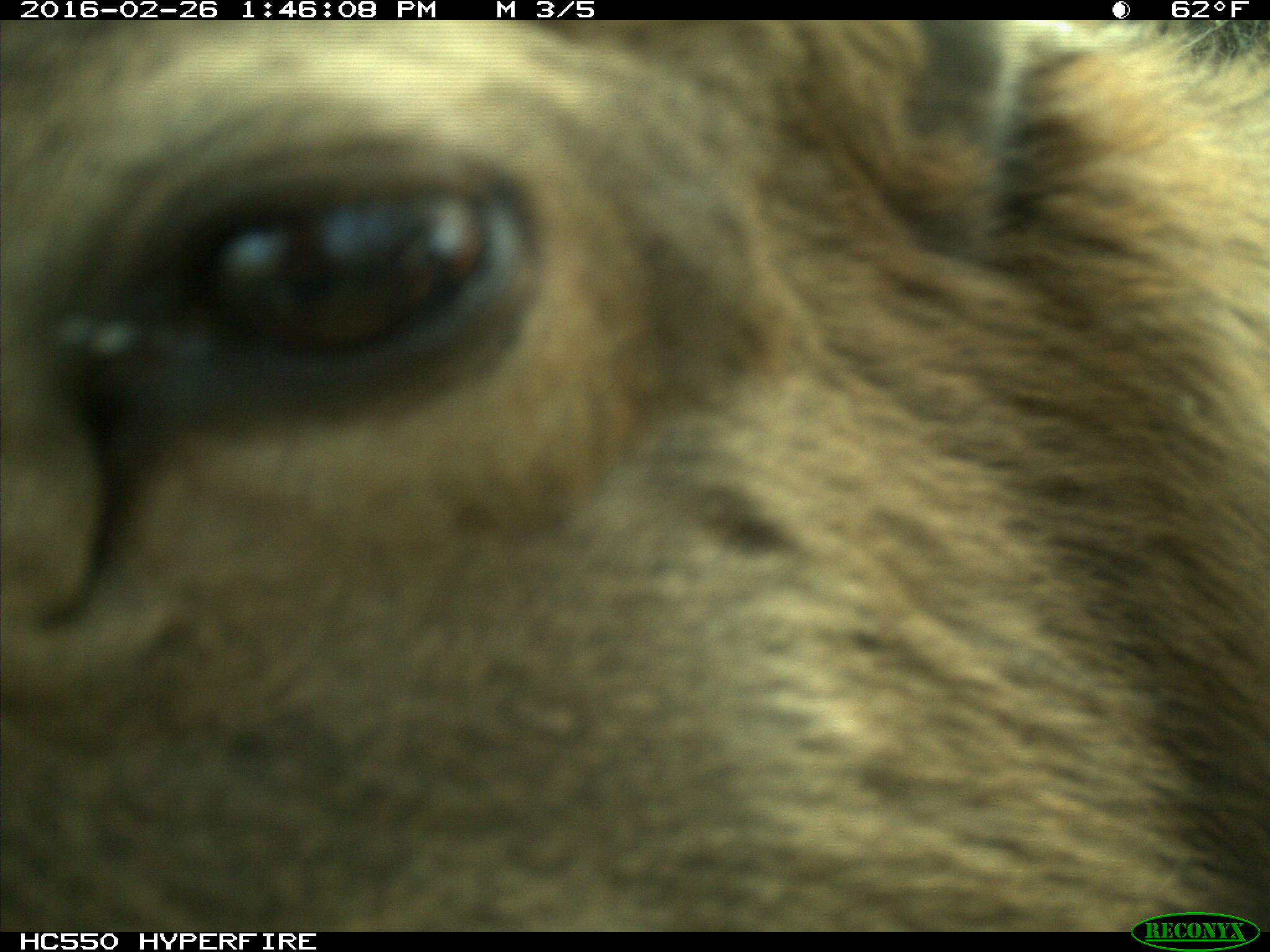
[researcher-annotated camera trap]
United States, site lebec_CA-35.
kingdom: Animalia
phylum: Chordata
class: Mammalia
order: Artiodactyla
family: Cervidae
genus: Cervus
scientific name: Cervus canadensis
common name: elk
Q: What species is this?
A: Cervus canadensis (elk).